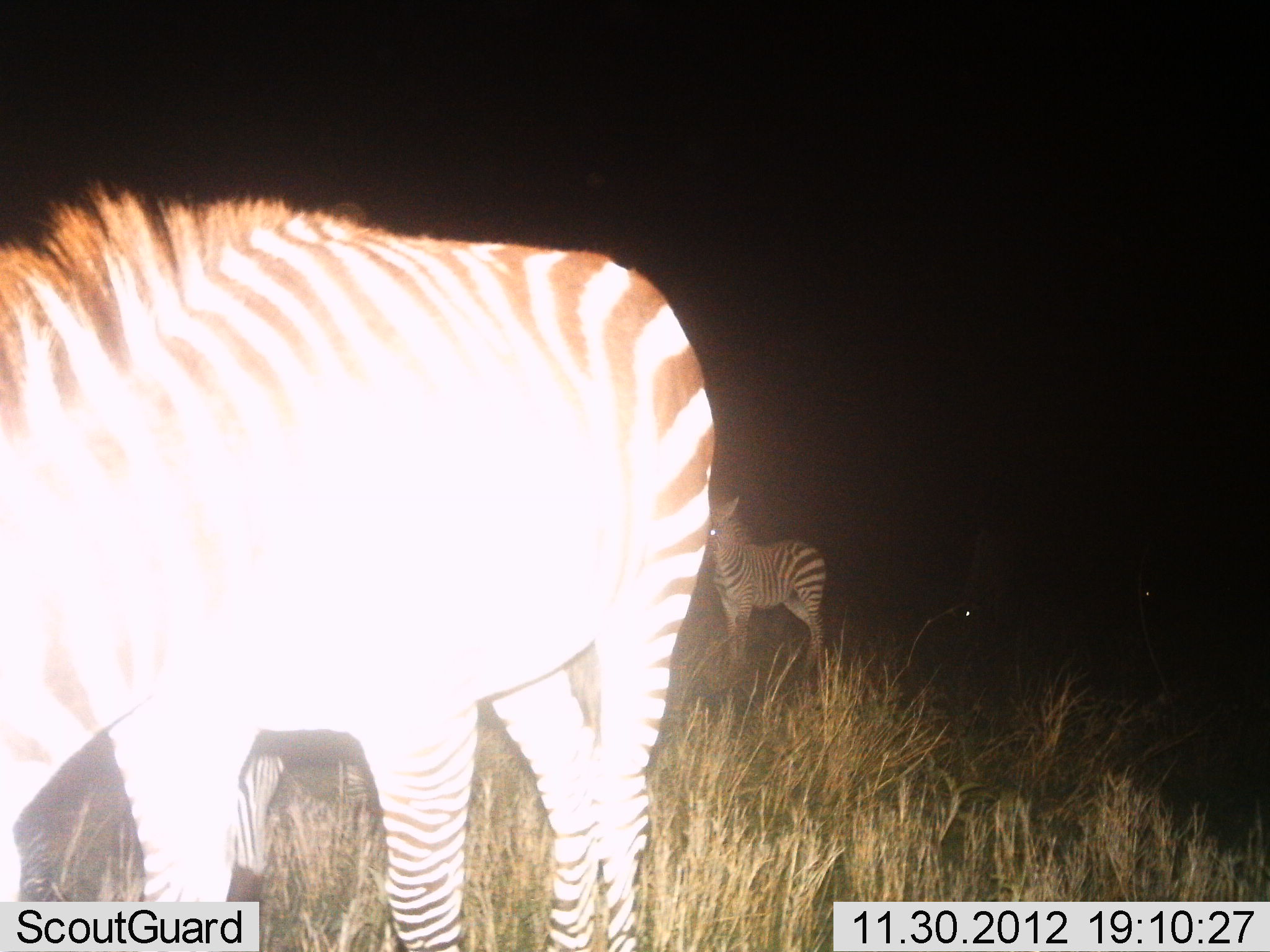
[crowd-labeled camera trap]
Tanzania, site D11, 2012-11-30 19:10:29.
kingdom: Animalia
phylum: Chordata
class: Mammalia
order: Perissodactyla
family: Equidae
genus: Equus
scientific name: Equus quagga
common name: plains zebra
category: zebra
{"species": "zebra (plains zebra) (Equus quagga)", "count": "3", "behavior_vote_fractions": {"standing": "100%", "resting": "0%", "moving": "0%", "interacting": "0%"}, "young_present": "40%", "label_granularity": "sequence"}